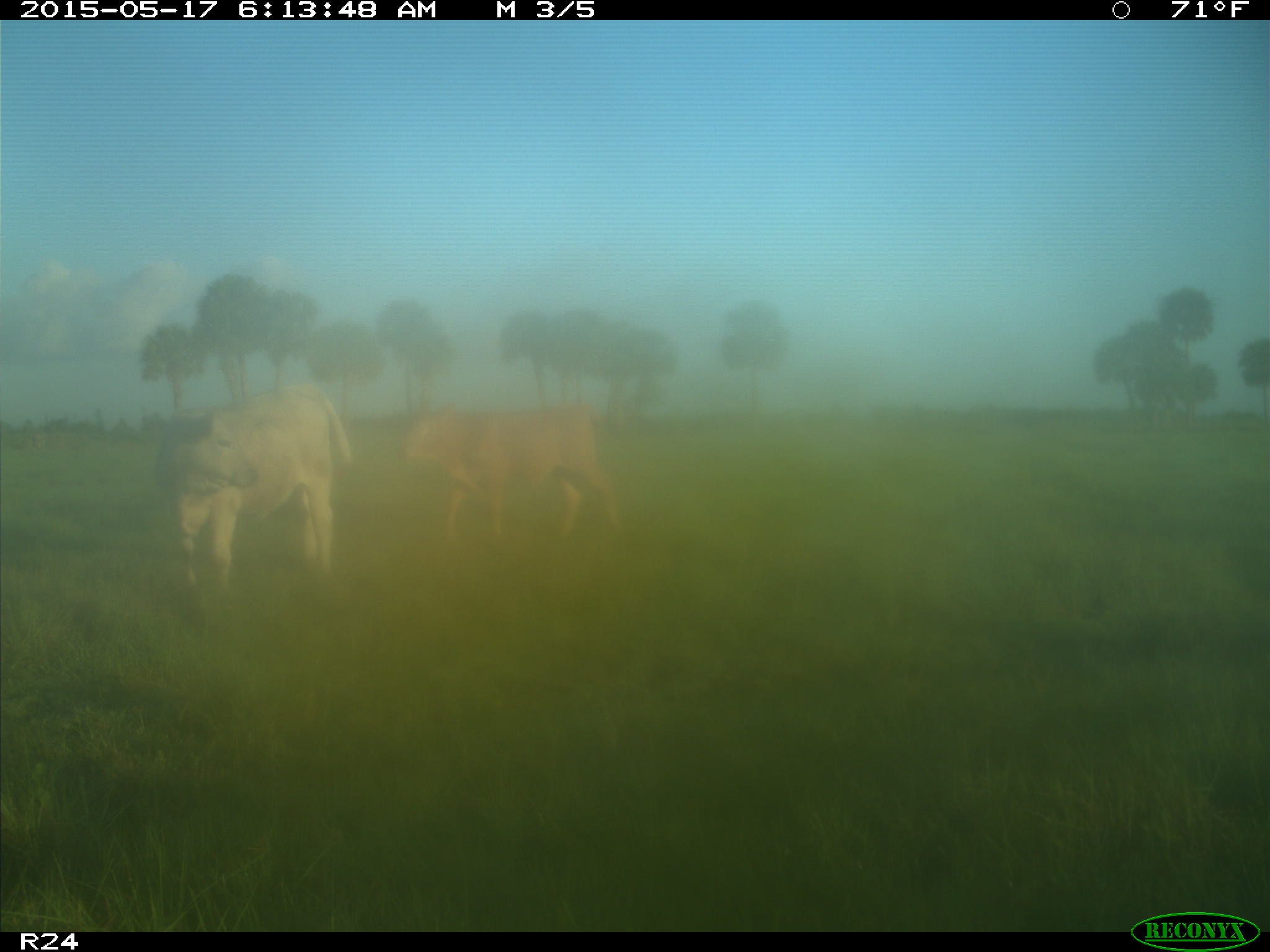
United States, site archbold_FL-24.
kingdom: Animalia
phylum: Chordata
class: Mammalia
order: Artiodactyla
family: Bovidae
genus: Bos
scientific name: Bos taurus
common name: domestic cow